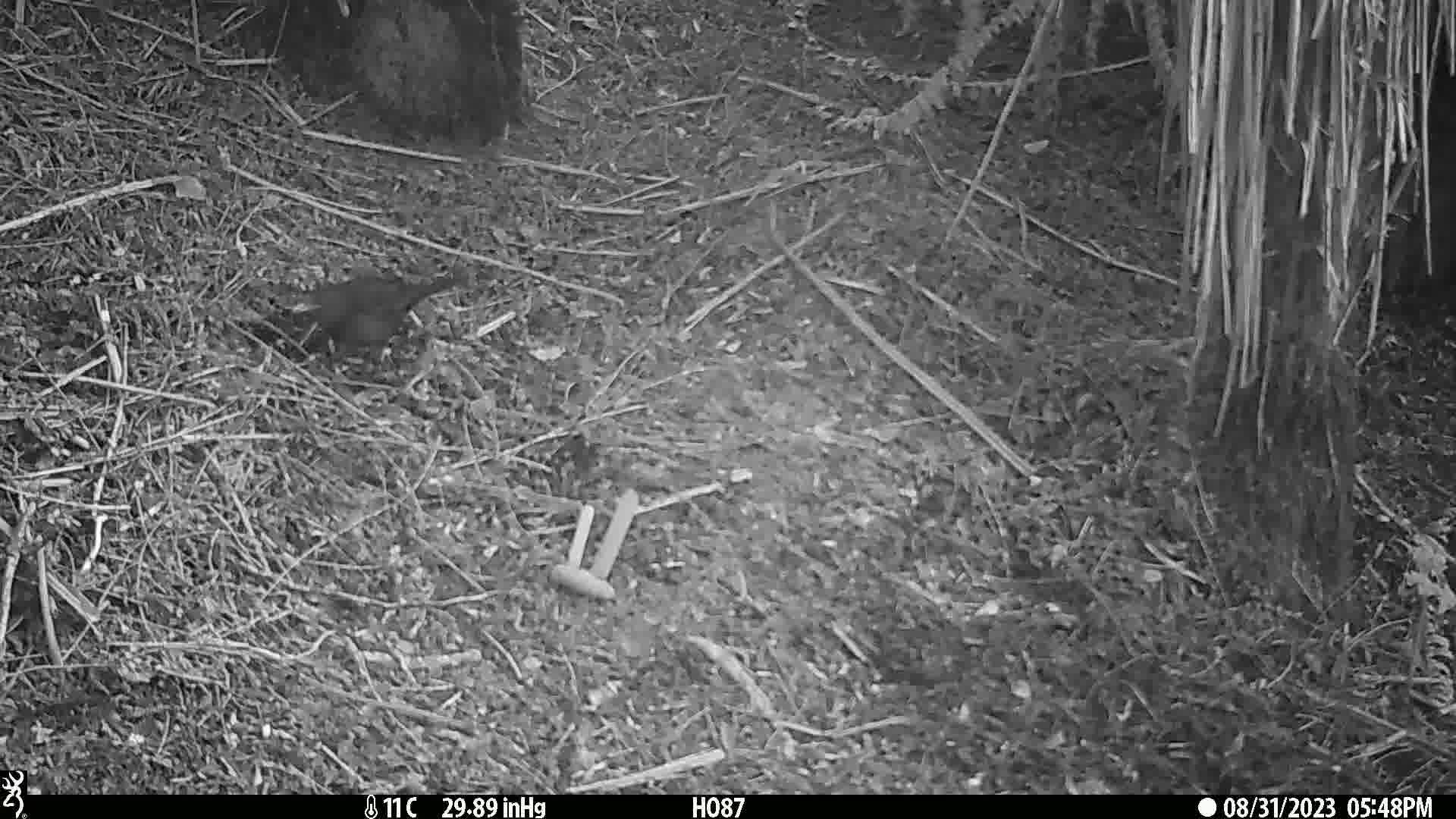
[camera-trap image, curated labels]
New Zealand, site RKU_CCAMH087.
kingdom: Animalia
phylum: Chordata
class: Aves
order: Passeriformes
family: Turdidae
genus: Turdus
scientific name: Turdus merula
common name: eurasian blackbird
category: blackbird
Blackbird (eurasian blackbird) (Turdus merula).